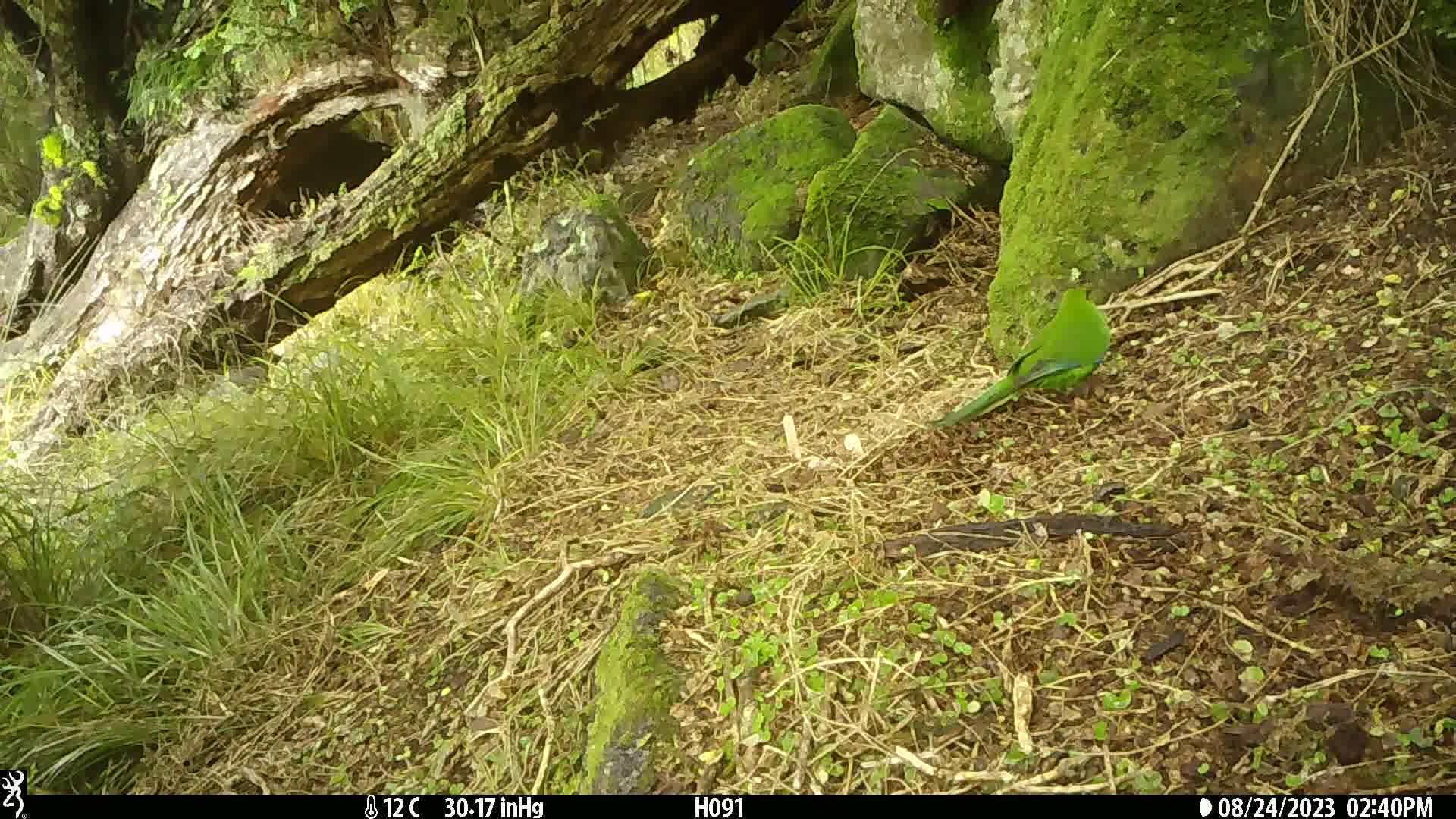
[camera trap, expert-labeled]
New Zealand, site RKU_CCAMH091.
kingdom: Animalia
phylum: Chordata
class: Aves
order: Psittaciformes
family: Psittaculidae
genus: Cyanoramphus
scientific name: Cyanoramphus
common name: parakeet